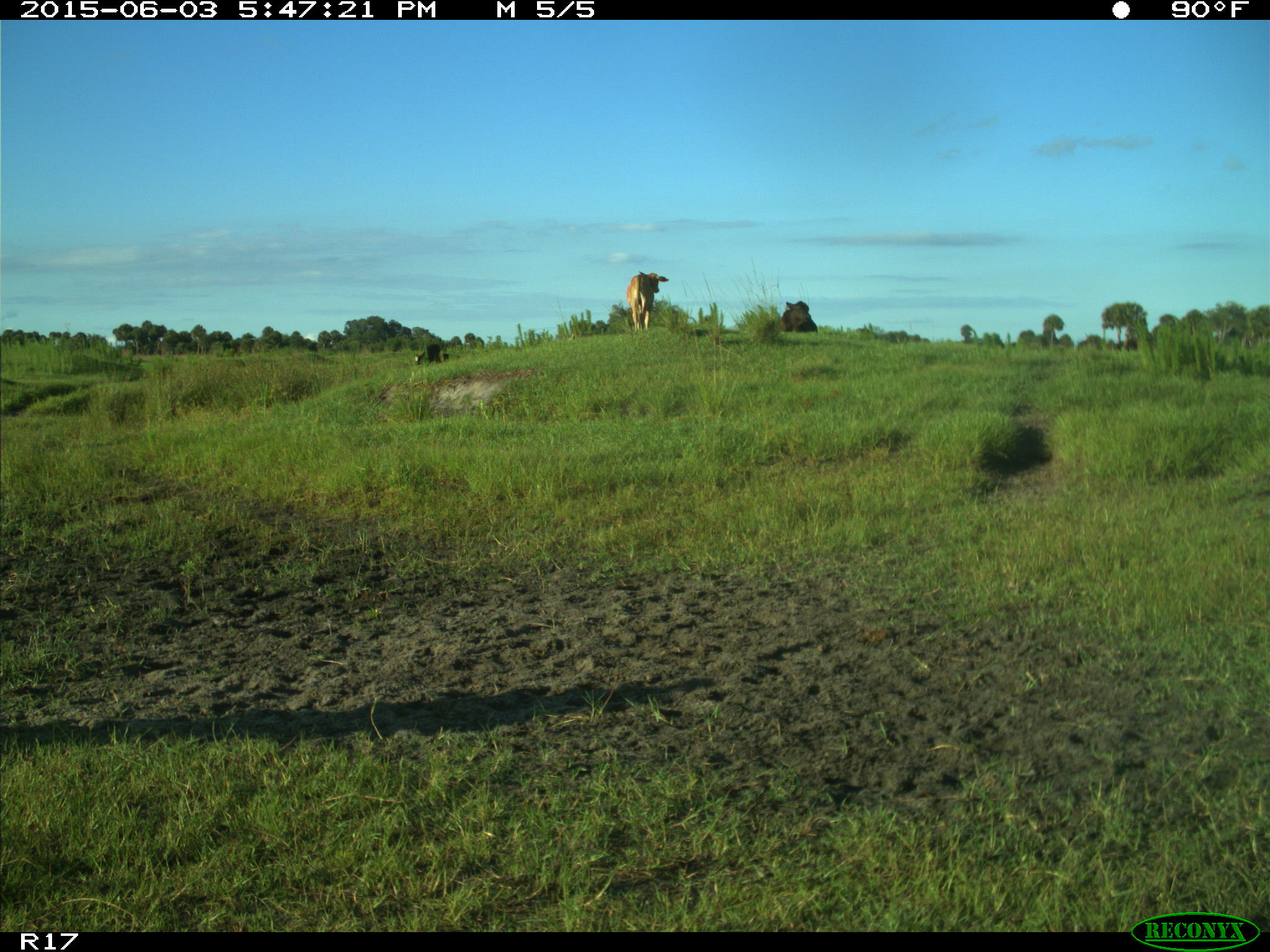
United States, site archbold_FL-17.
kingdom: Animalia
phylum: Chordata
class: Mammalia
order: Artiodactyla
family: Bovidae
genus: Bos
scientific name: Bos taurus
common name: domestic cow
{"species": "Bos taurus (domestic cow)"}